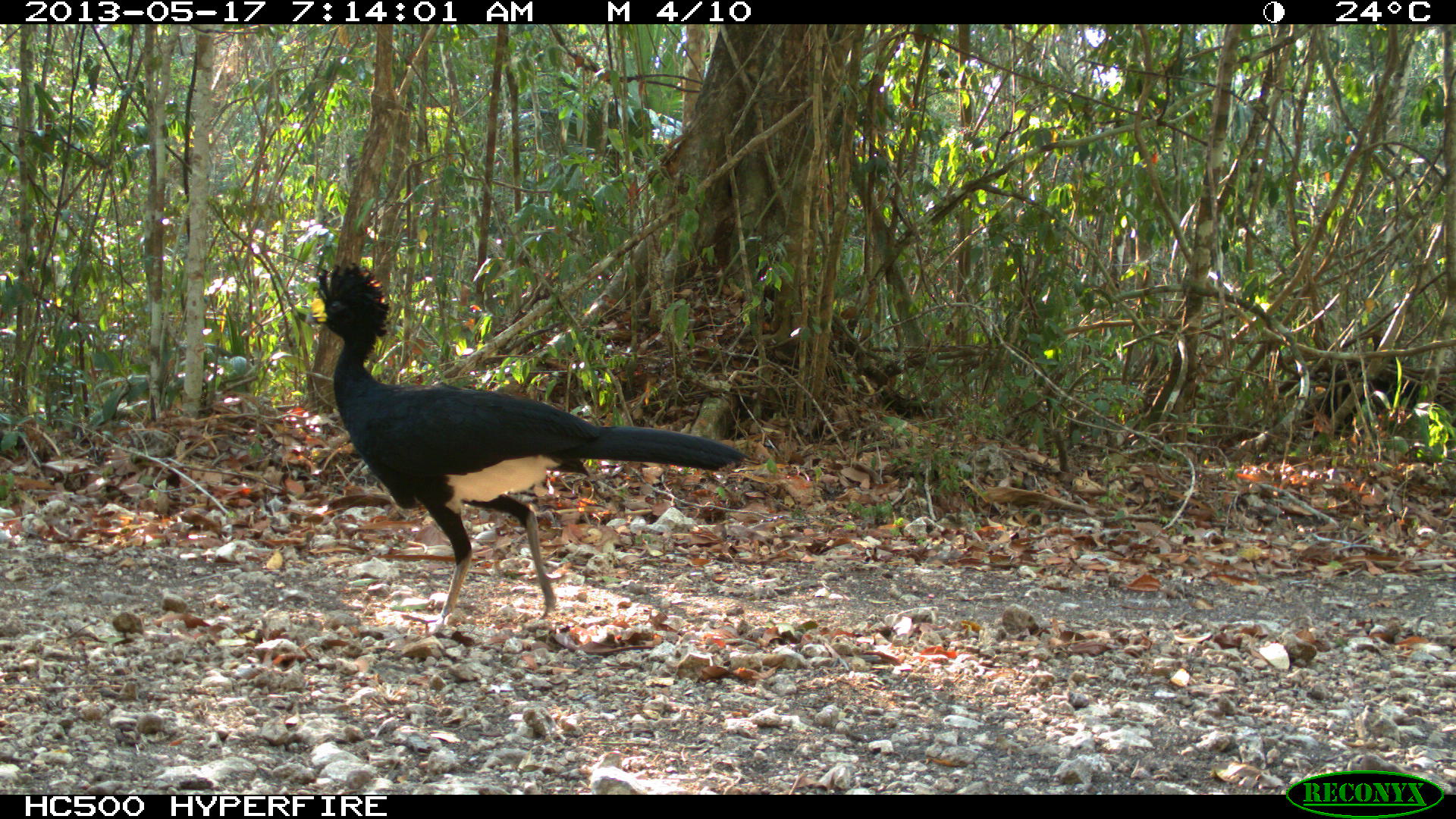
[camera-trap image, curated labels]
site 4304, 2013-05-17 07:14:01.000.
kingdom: Animalia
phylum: Chordata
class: Aves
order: Galliformes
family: Cracidae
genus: Crax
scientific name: Crax rubra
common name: great curassow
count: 1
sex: male